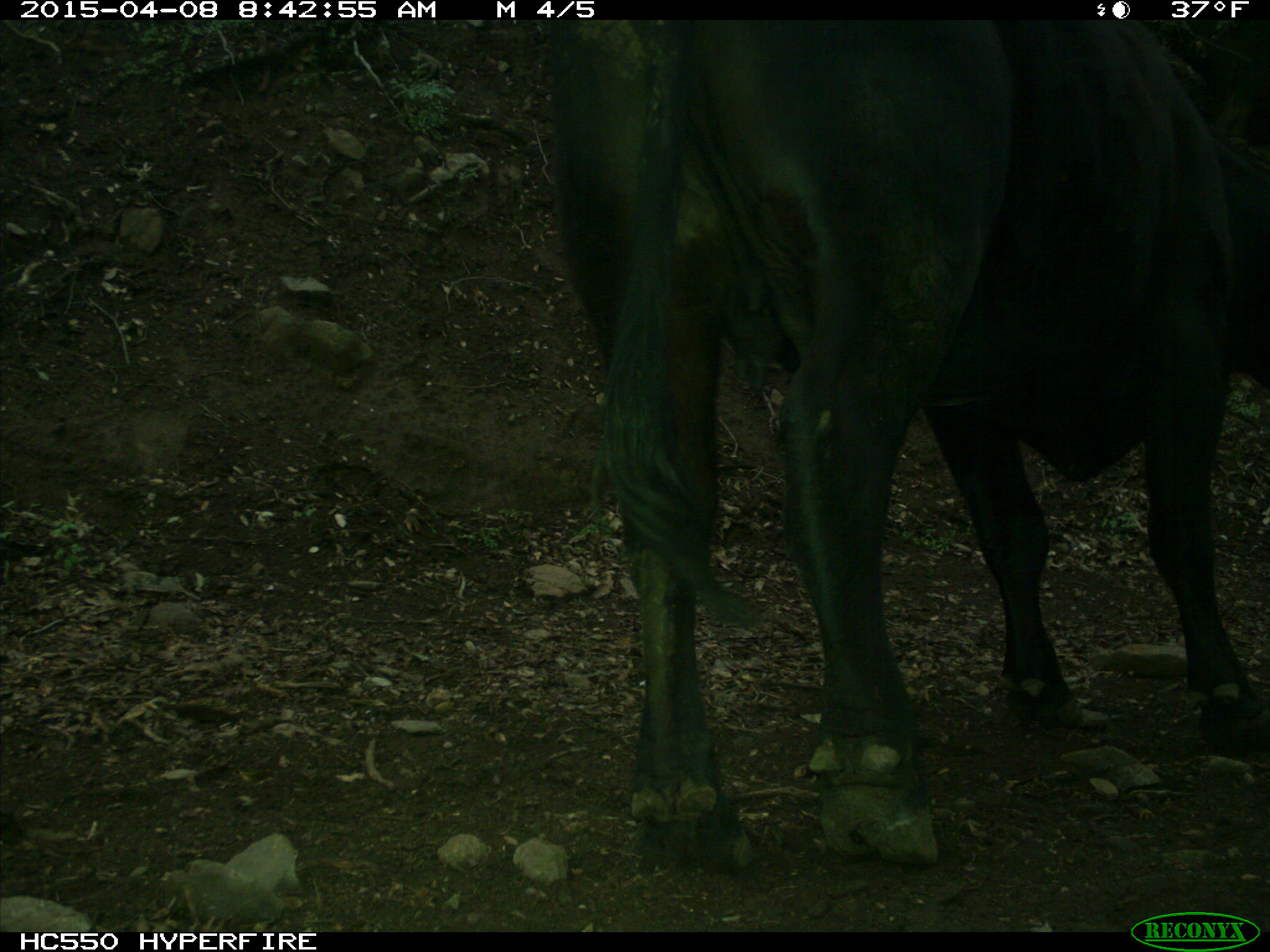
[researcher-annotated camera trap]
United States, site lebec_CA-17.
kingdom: Animalia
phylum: Chordata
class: Mammalia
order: Artiodactyla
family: Bovidae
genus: Bos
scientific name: Bos taurus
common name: domestic cow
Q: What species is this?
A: Bos taurus (domestic cow).